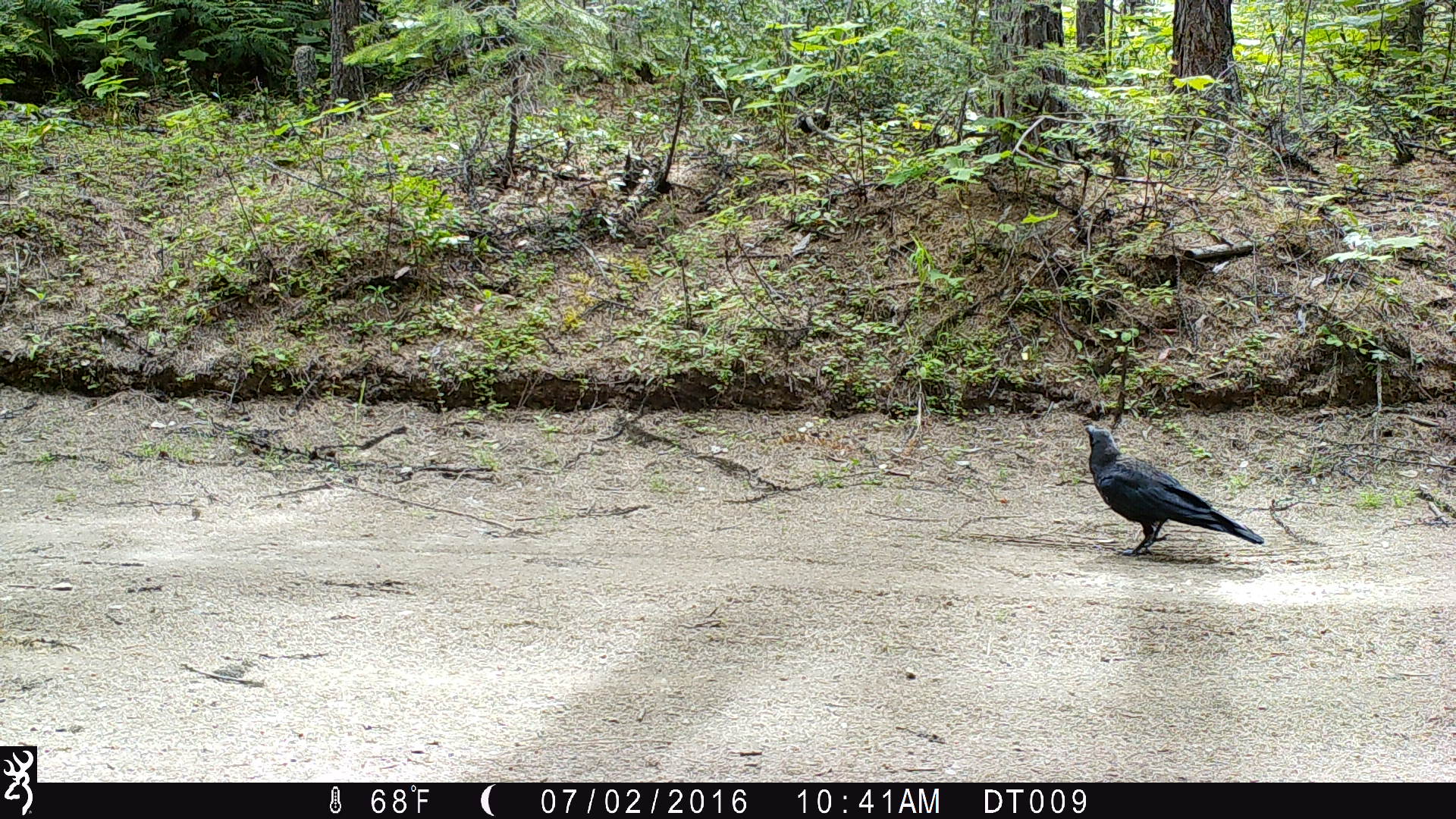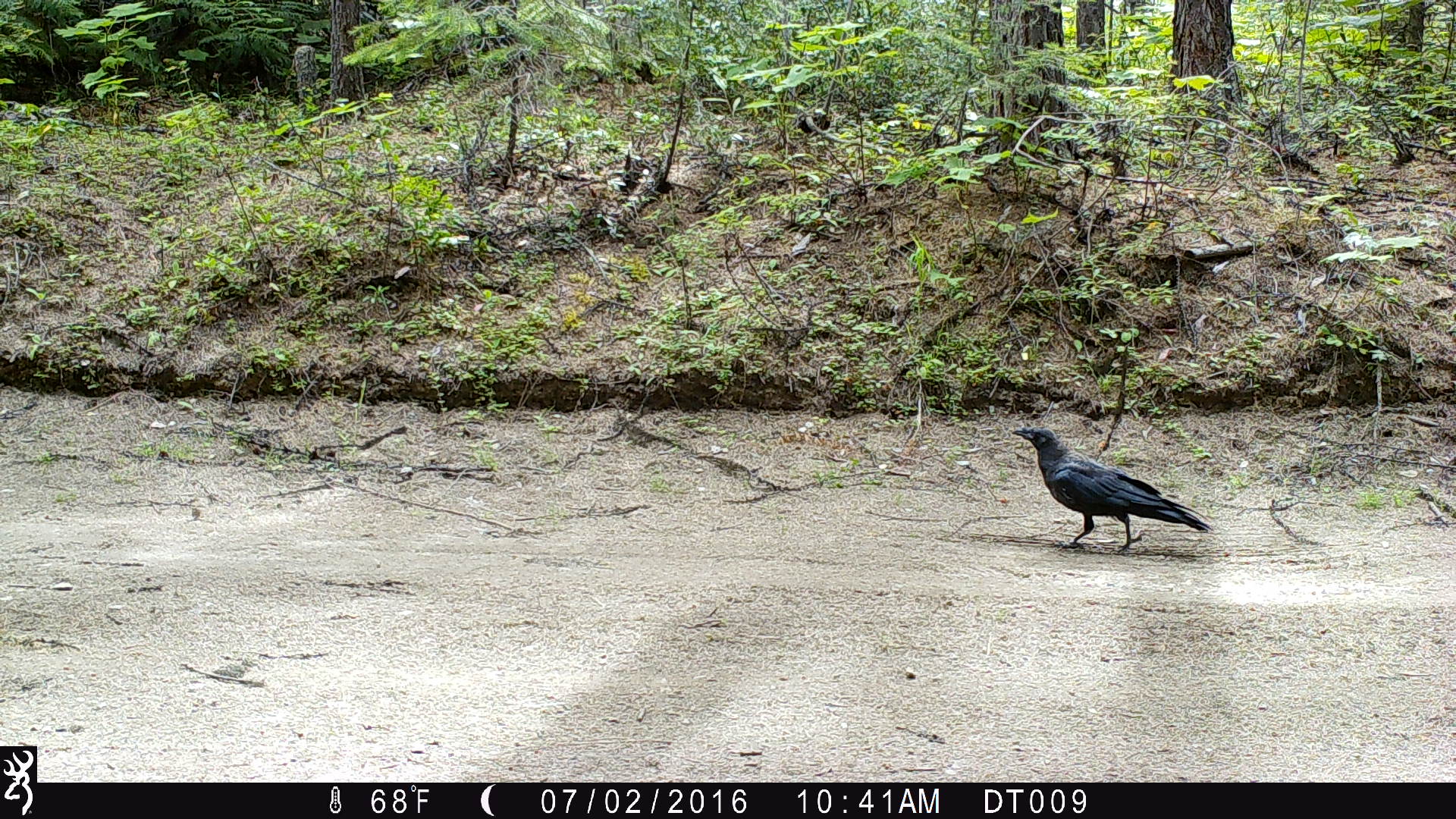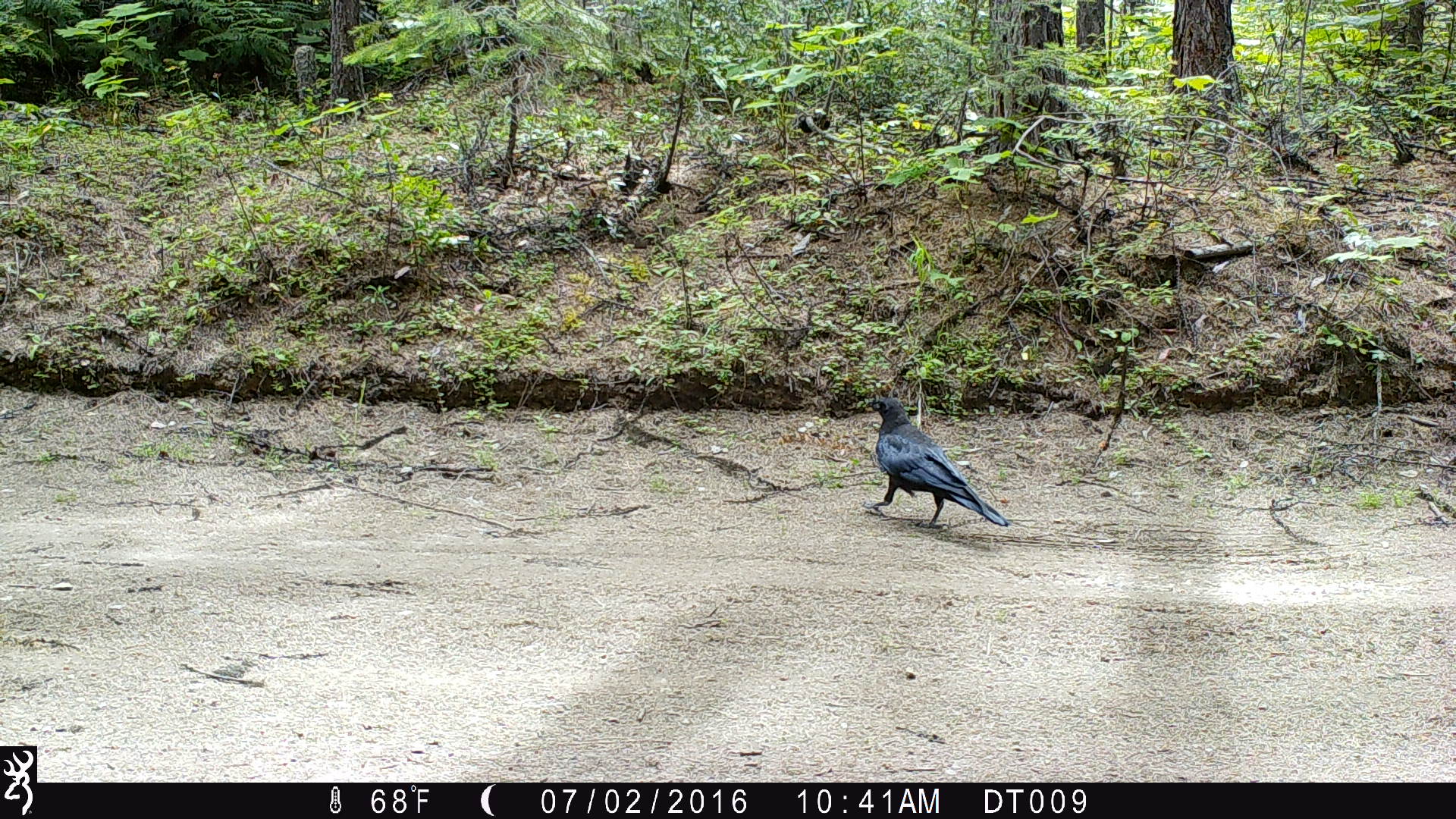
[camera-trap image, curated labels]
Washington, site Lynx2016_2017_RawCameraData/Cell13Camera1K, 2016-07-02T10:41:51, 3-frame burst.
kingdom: Animalia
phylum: Chordata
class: Aves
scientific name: Aves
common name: birds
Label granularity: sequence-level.